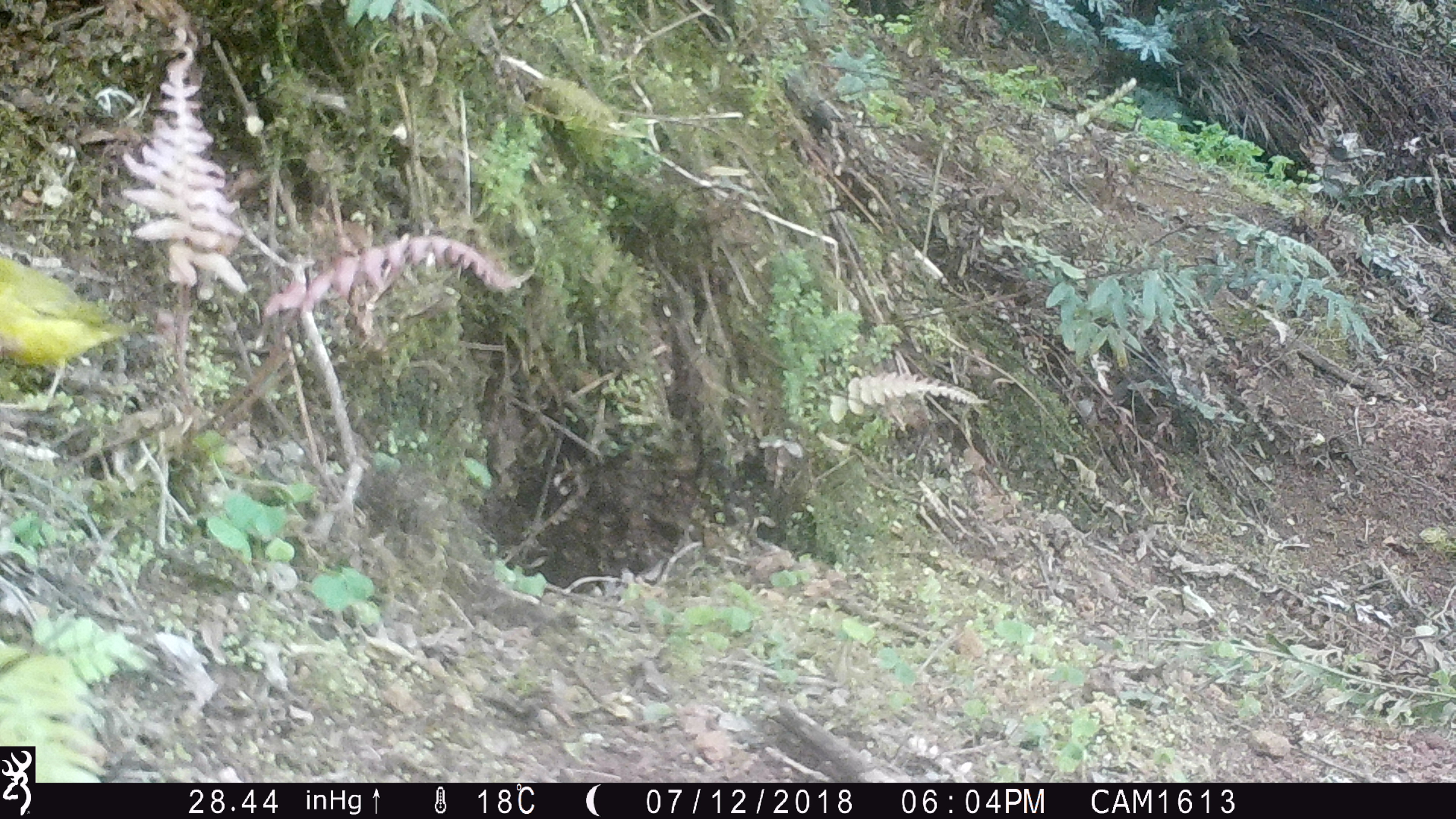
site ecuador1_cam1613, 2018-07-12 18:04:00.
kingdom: Animalia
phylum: Chordata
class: Aves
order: Passeriformes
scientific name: Passeriformes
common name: songbirds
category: passerine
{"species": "passerine (songbirds) (Passeriformes)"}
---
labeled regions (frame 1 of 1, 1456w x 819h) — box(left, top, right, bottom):
passerine: box(0, 242, 135, 402)